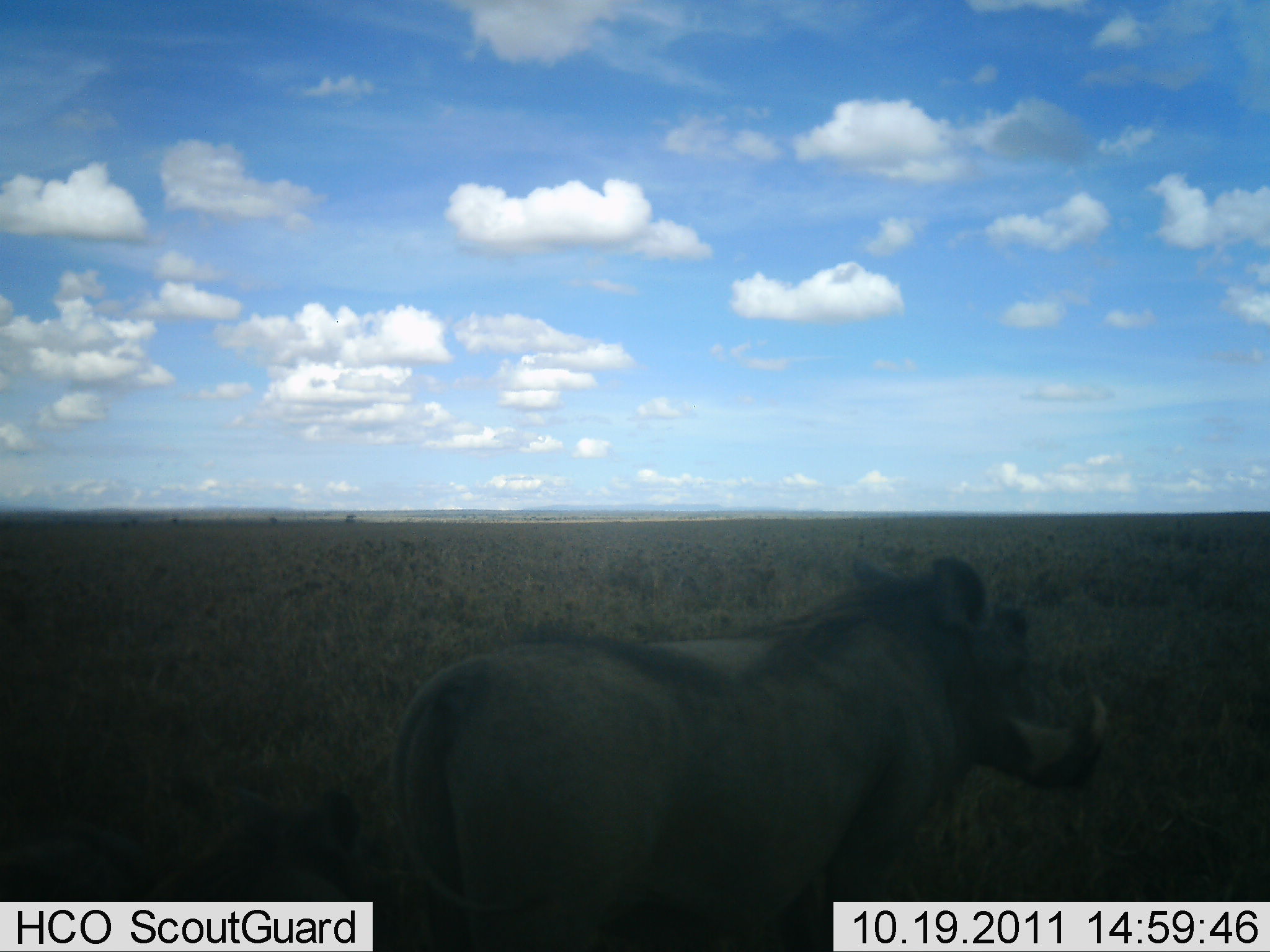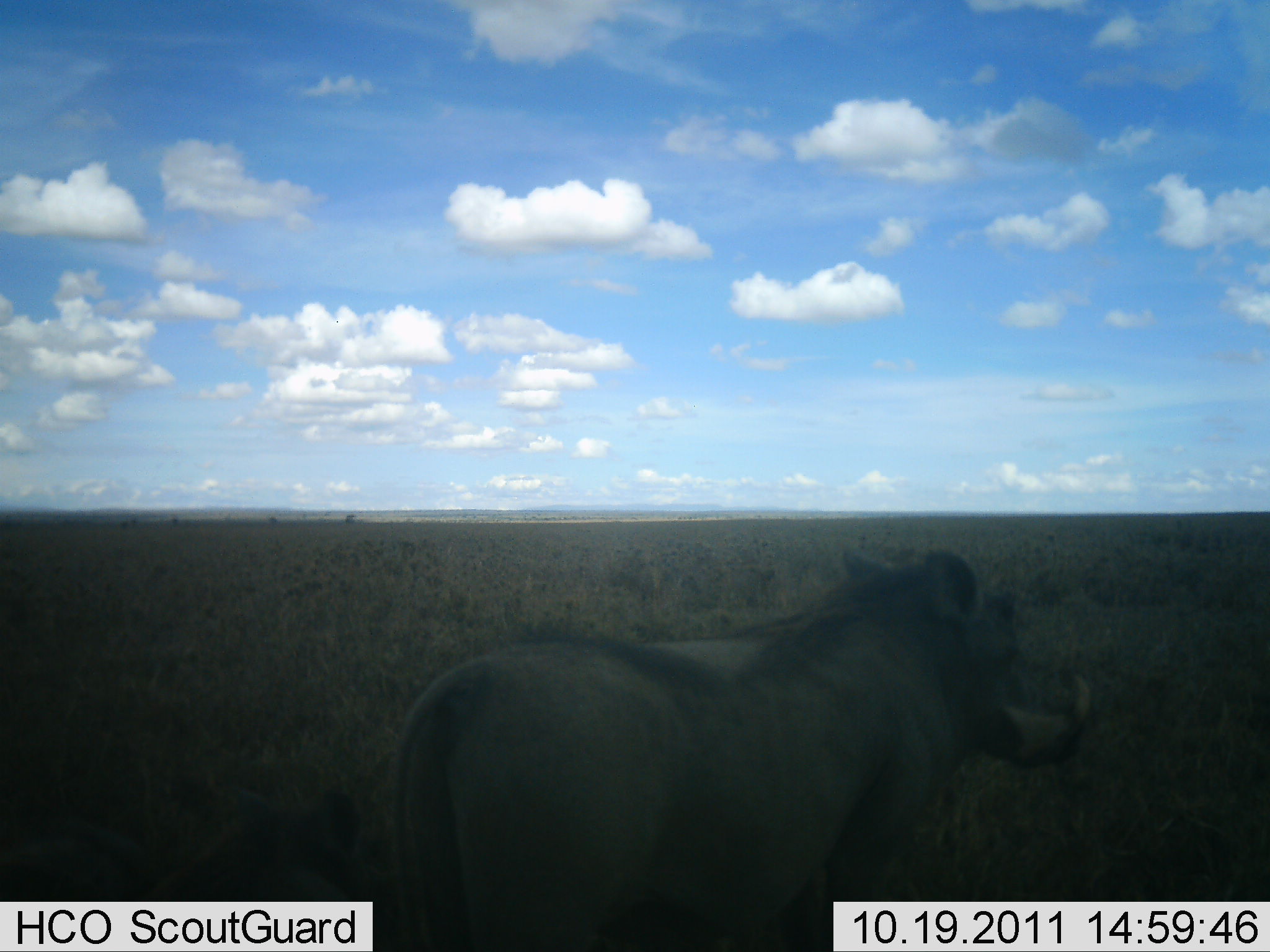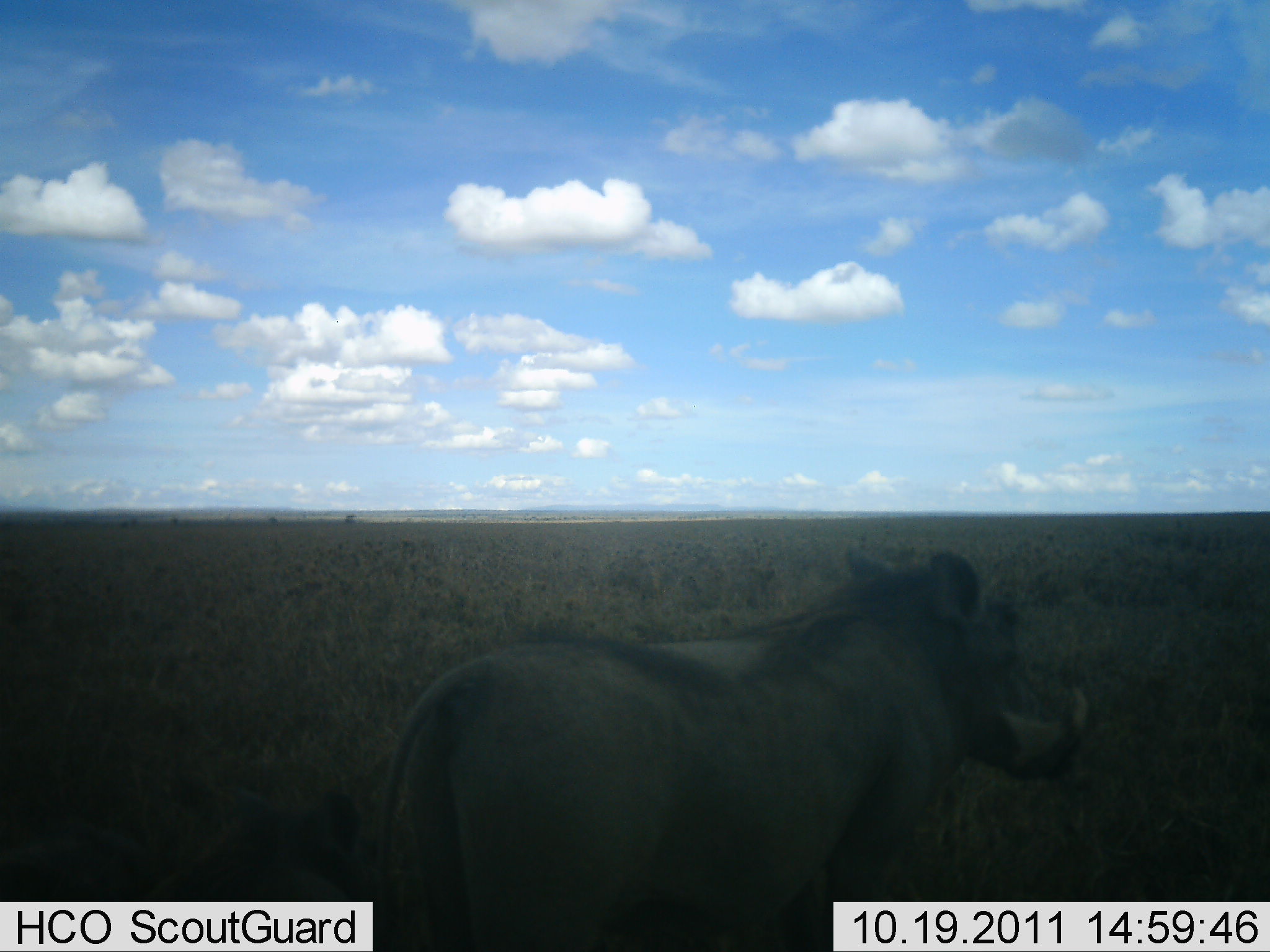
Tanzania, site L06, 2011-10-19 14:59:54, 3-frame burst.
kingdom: Animalia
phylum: Chordata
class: Mammalia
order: Artiodactyla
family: Suidae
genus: Phacochoerus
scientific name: Phacochoerus africanus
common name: warthog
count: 1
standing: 75%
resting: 0%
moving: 25%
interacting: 0%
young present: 8%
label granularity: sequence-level